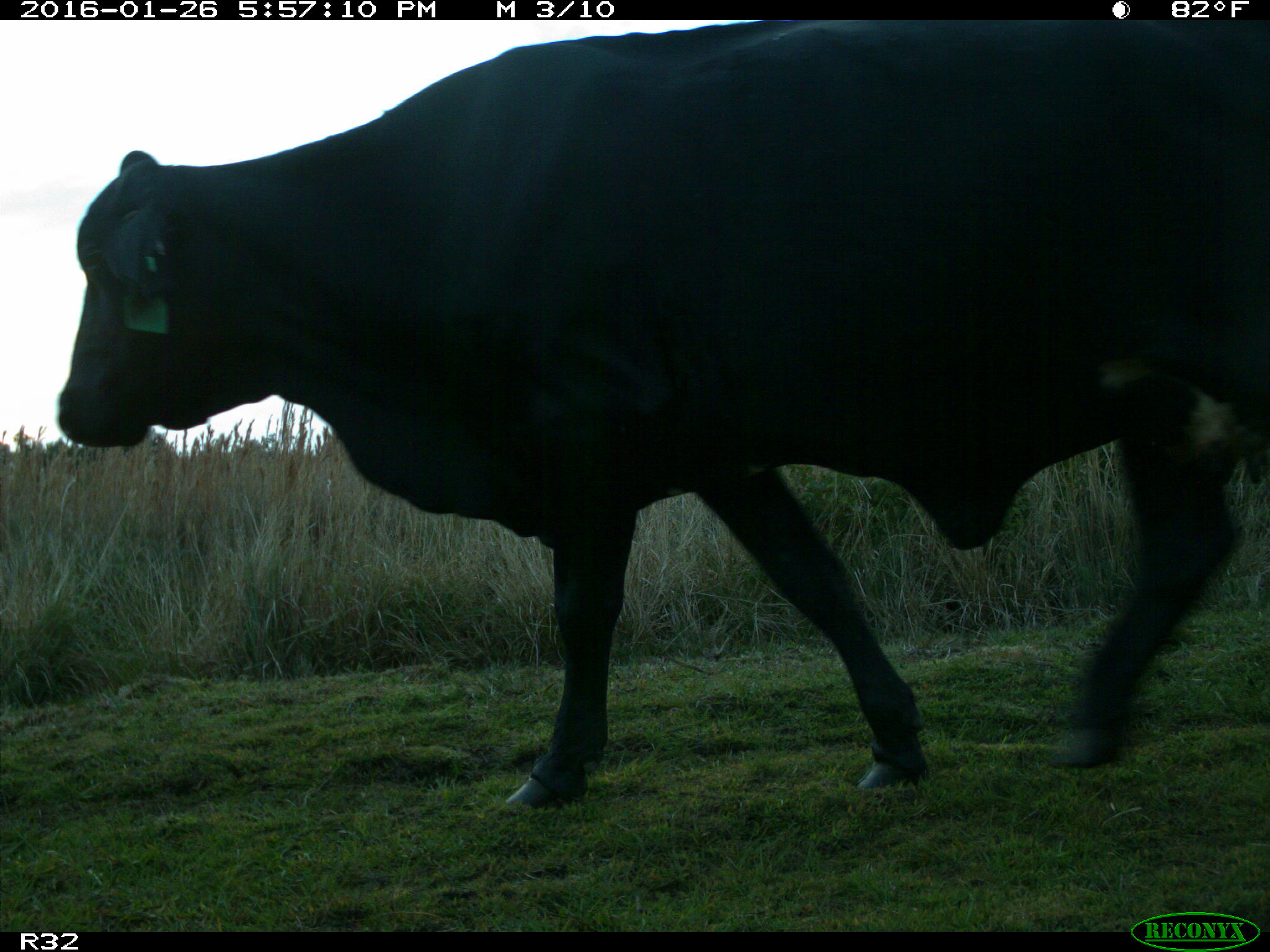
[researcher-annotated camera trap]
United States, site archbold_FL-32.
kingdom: Animalia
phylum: Chordata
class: Mammalia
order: Artiodactyla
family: Bovidae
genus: Bos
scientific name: Bos taurus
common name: domestic cow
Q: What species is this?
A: Bos taurus (domestic cow).